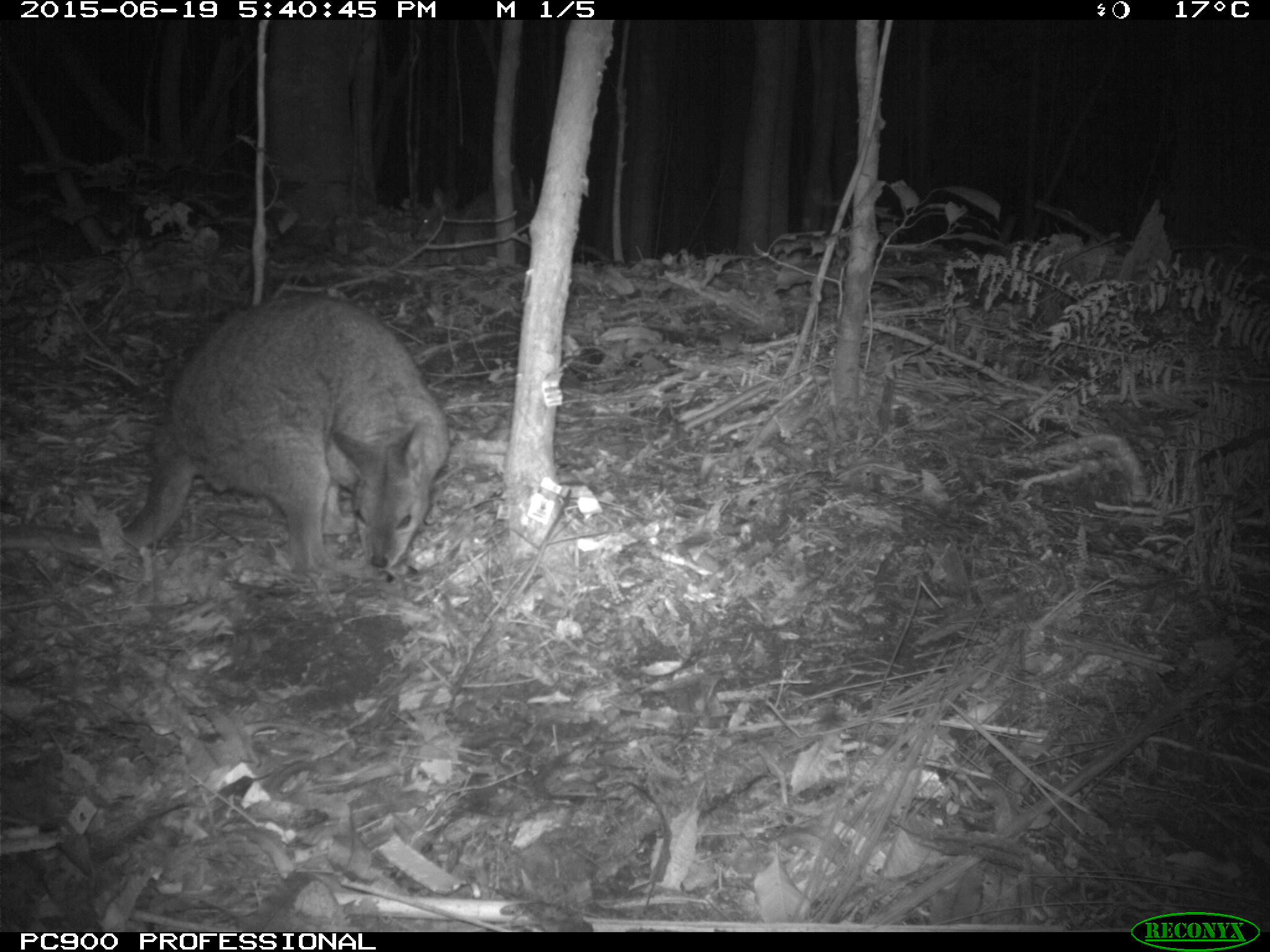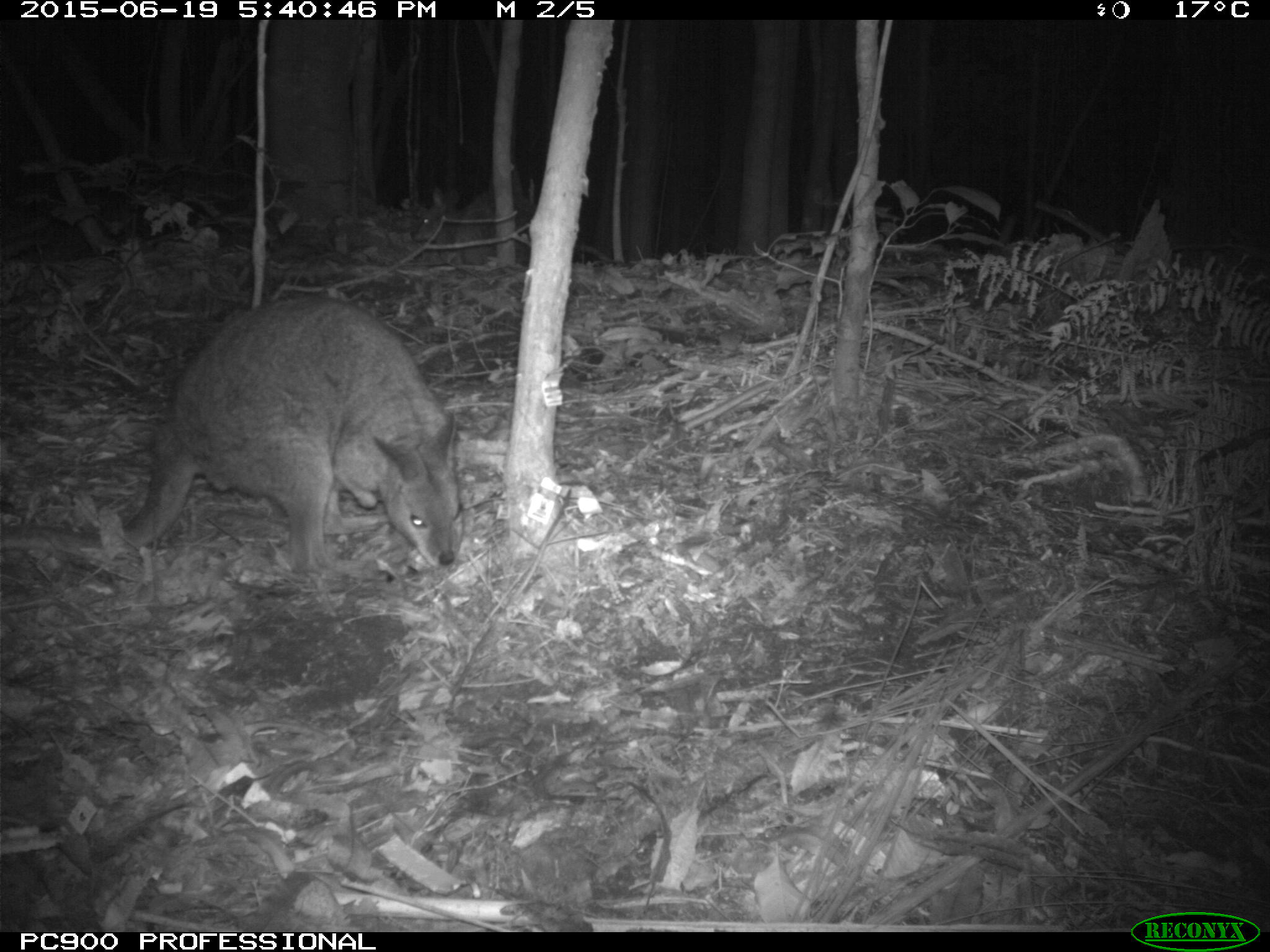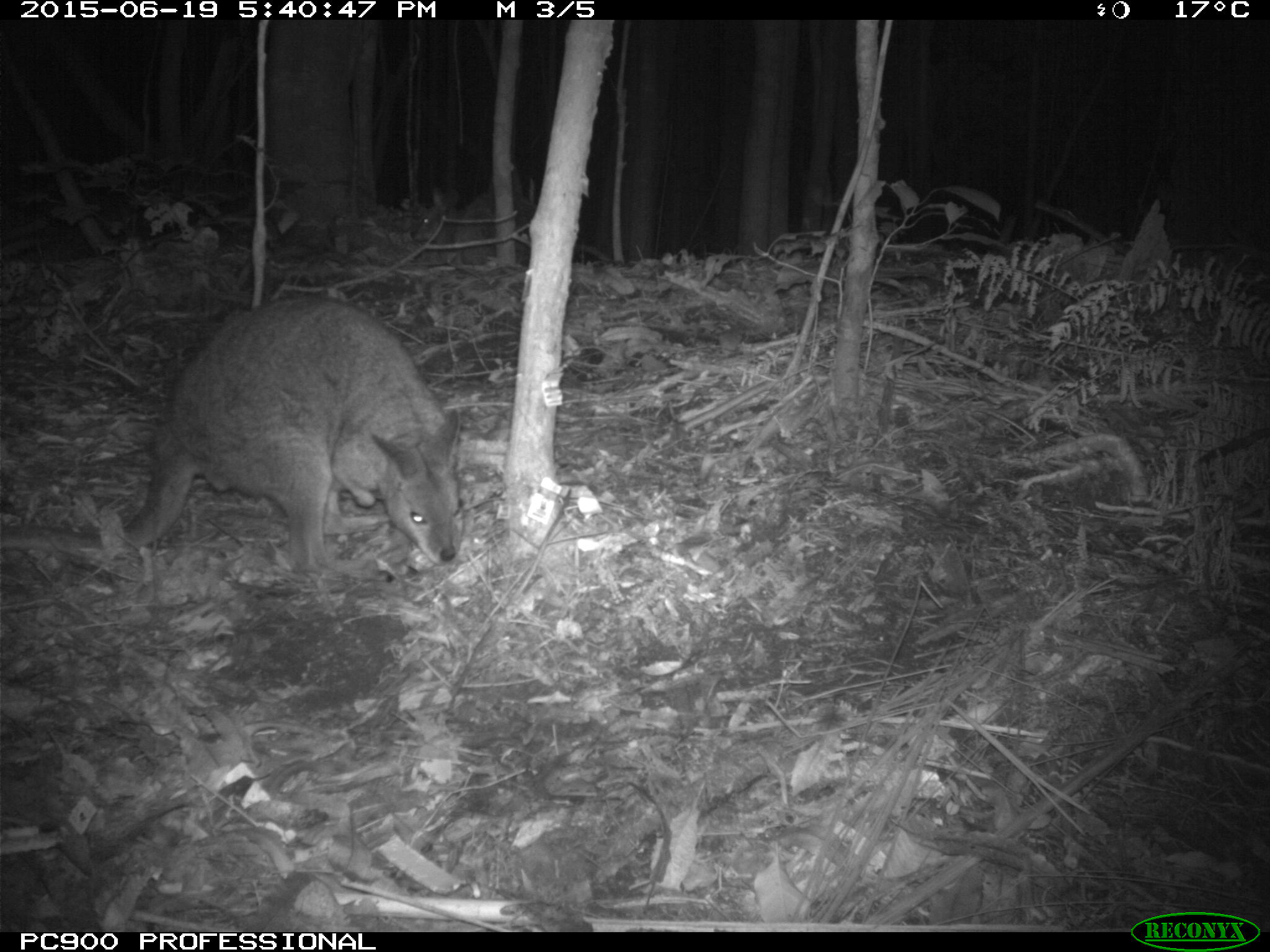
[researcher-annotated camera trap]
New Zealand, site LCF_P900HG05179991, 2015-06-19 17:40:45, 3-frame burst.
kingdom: Animalia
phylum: Chordata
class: Mammalia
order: Diprotodontia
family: Macropodidae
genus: Notamacropus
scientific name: Notamacropus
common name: wallaby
Wallaby (Notamacropus).